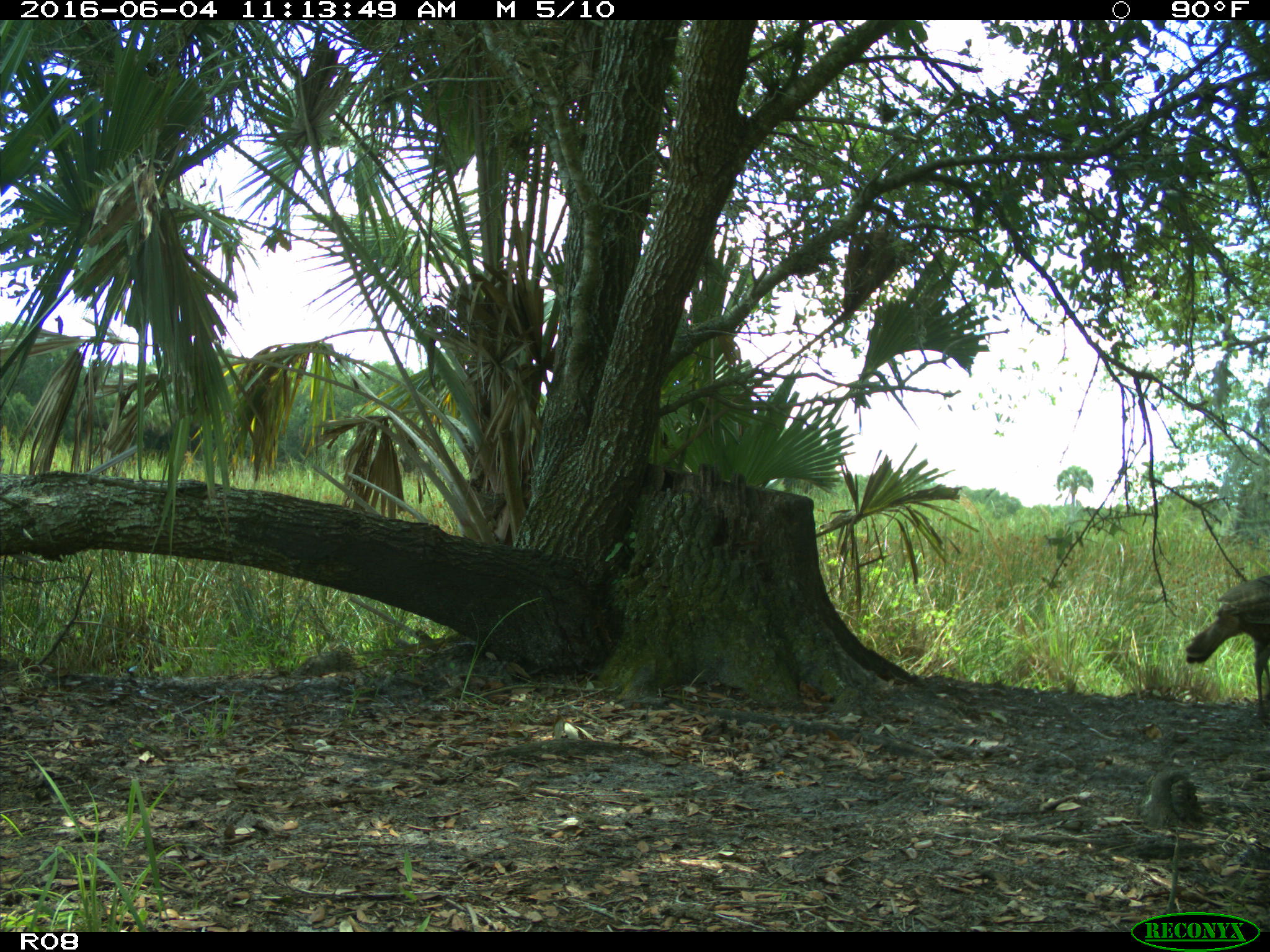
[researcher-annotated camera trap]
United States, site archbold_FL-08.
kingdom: Animalia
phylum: Chordata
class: Aves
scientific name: Aves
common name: birds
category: unidentified bird